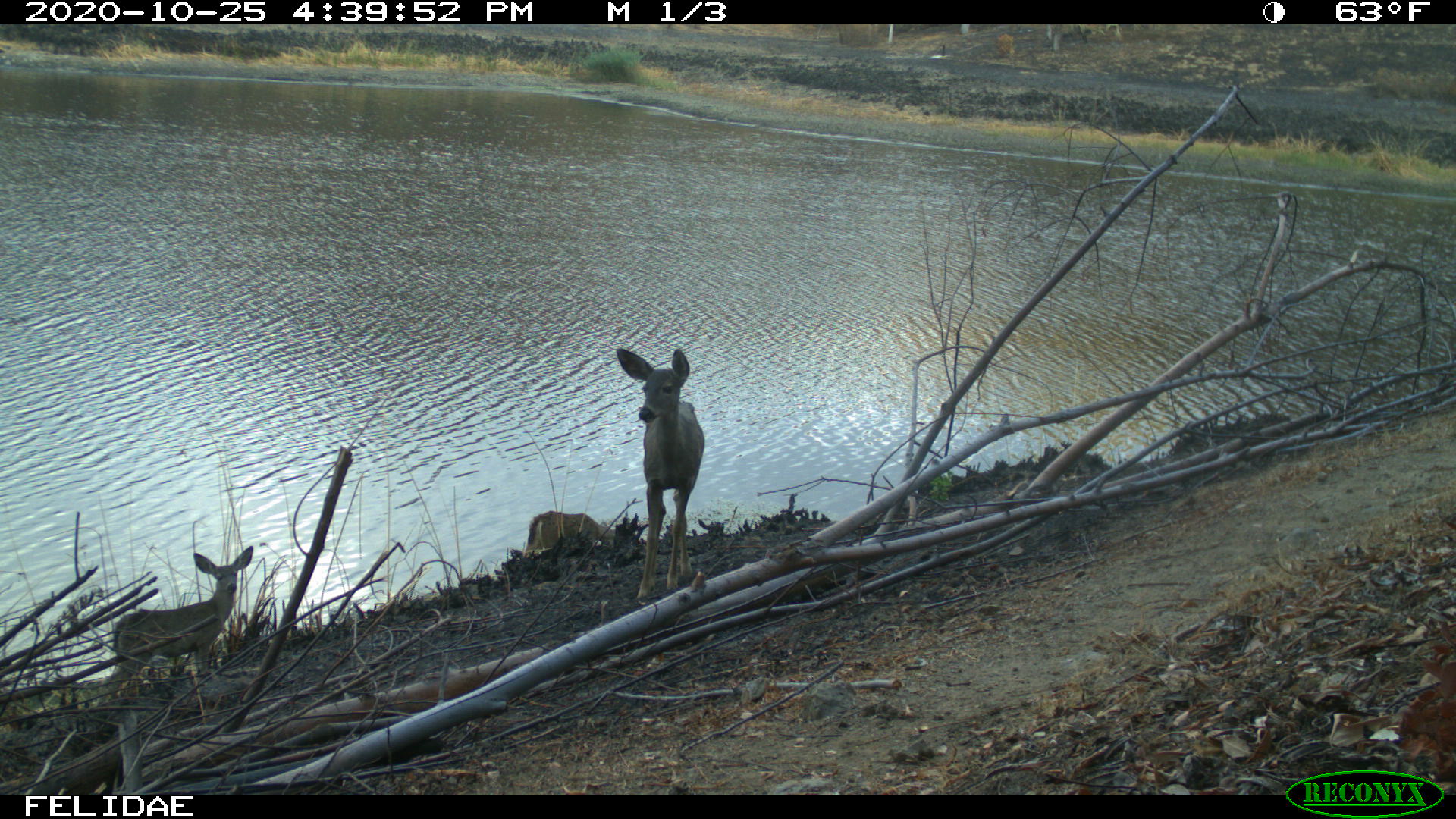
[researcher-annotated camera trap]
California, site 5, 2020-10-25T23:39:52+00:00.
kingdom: Animalia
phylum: Chordata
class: Mammalia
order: Artiodactyla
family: Cervidae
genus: Odocoileus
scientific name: Odocoileus hemionus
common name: mule deer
Mule deer (Odocoileus hemionus).